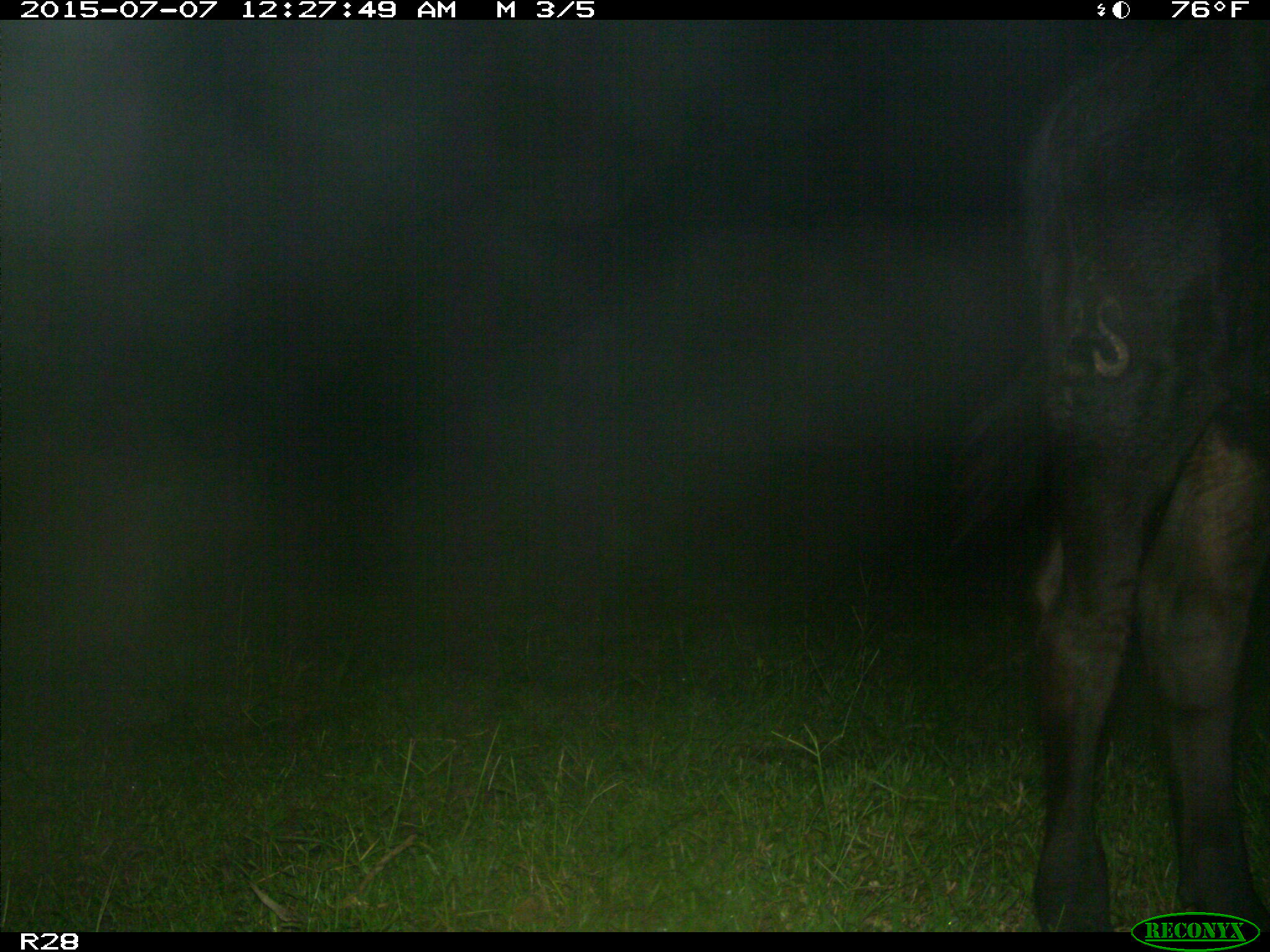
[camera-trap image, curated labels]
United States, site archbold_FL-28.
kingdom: Animalia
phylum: Chordata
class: Mammalia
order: Artiodactyla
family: Bovidae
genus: Bos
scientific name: Bos taurus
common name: domestic cow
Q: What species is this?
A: Bos taurus (domestic cow).